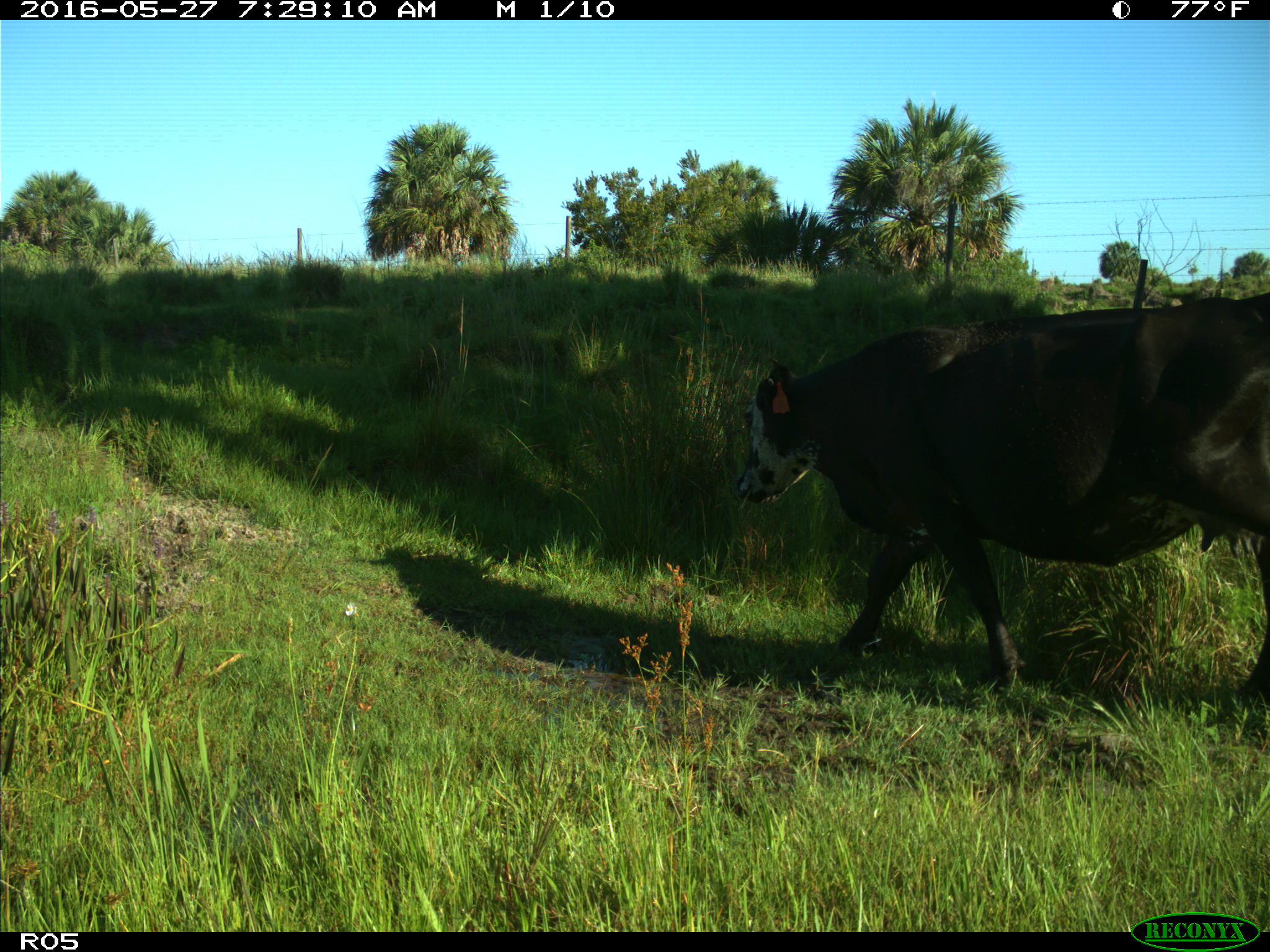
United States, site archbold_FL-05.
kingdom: Animalia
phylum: Chordata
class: Mammalia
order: Artiodactyla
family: Bovidae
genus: Bos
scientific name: Bos taurus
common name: domestic cow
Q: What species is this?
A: Bos taurus (domestic cow).